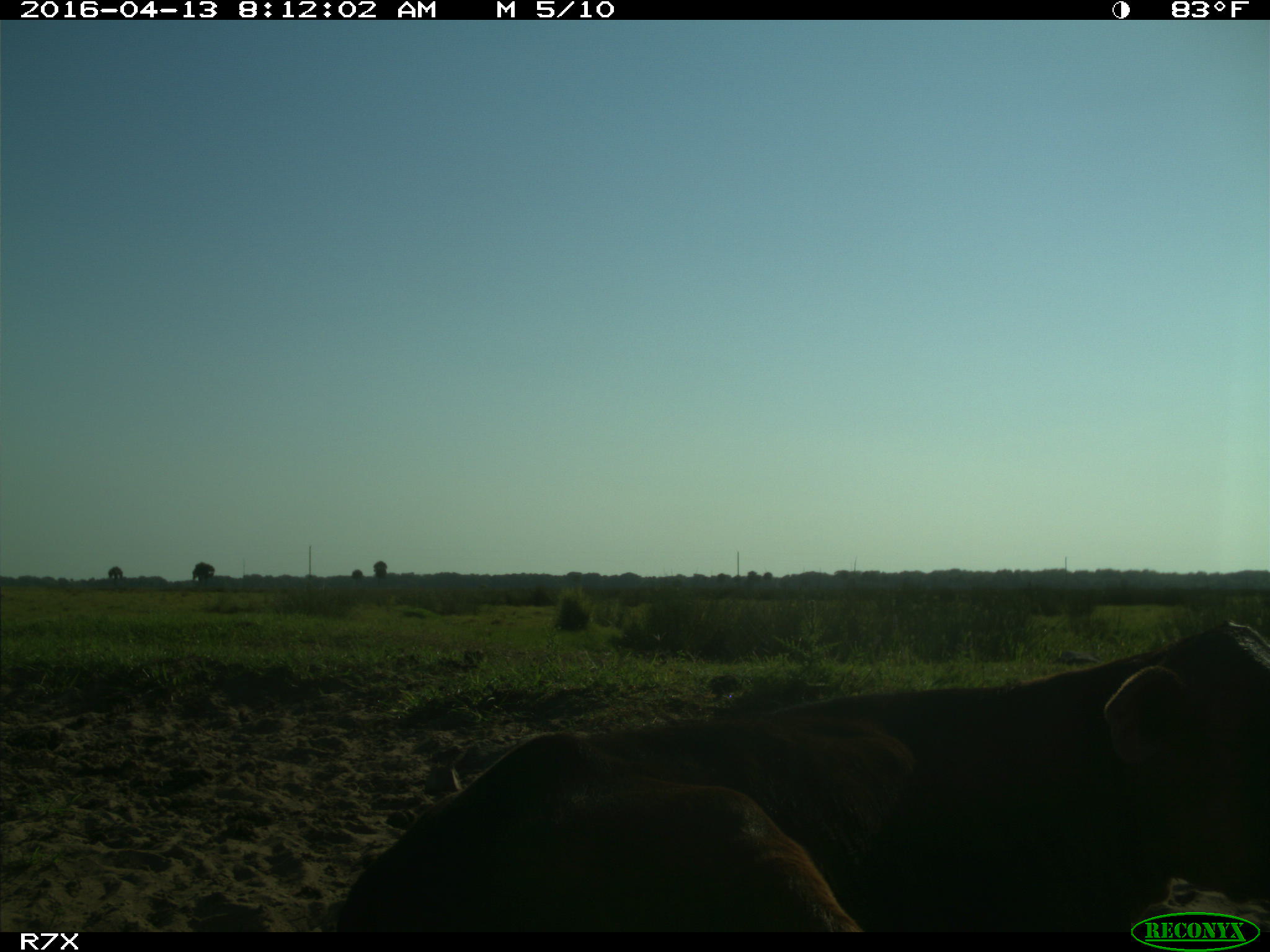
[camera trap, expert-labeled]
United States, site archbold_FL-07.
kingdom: Animalia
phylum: Chordata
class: Mammalia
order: Artiodactyla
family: Bovidae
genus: Bos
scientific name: Bos taurus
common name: domestic cow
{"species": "Bos taurus (domestic cow)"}